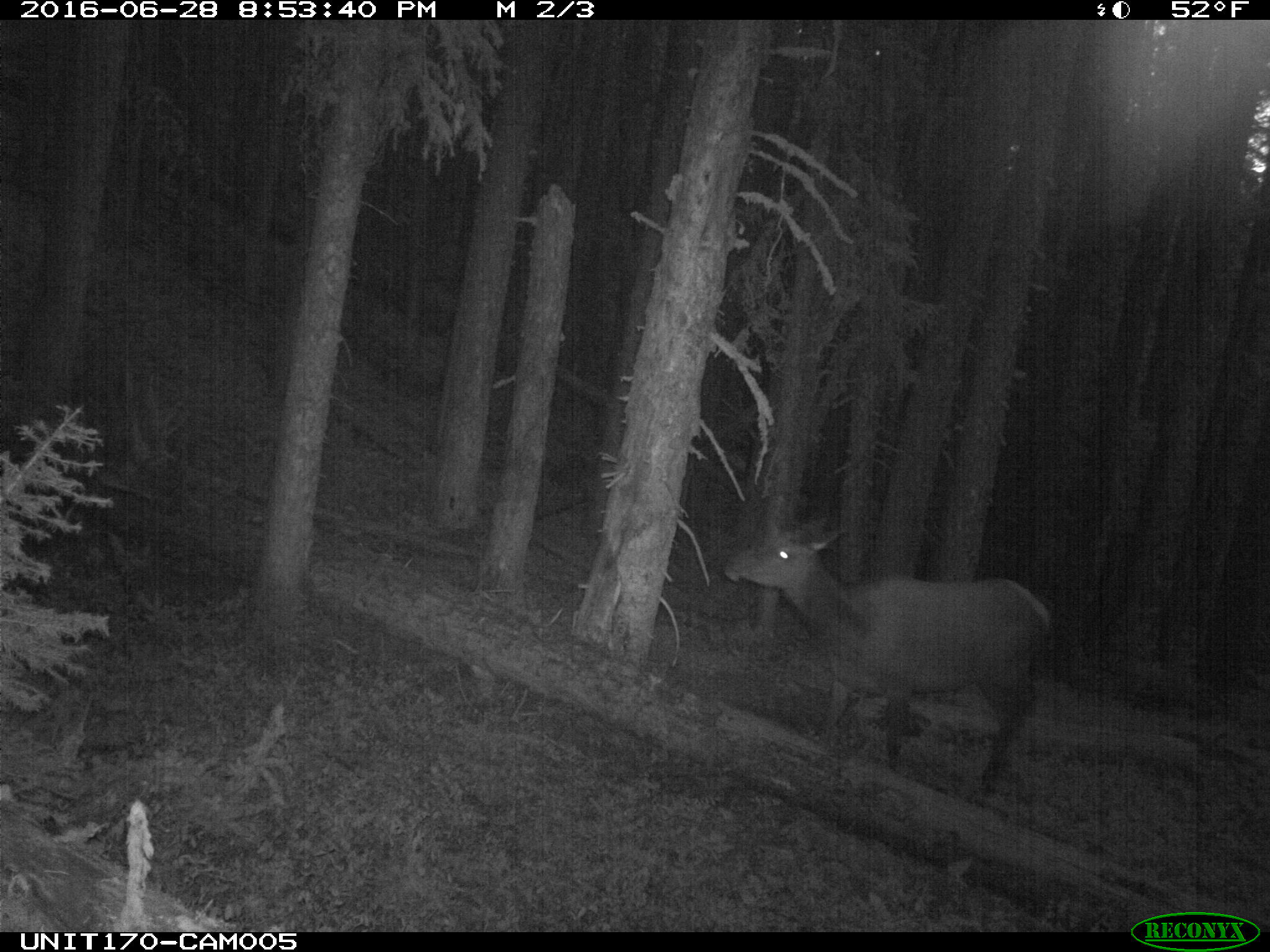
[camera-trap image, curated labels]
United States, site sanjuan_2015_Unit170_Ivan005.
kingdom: Animalia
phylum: Chordata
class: Mammalia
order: Artiodactyla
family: Cervidae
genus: Cervus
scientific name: Cervus elaphus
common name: red deer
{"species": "Cervus elaphus (red deer)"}